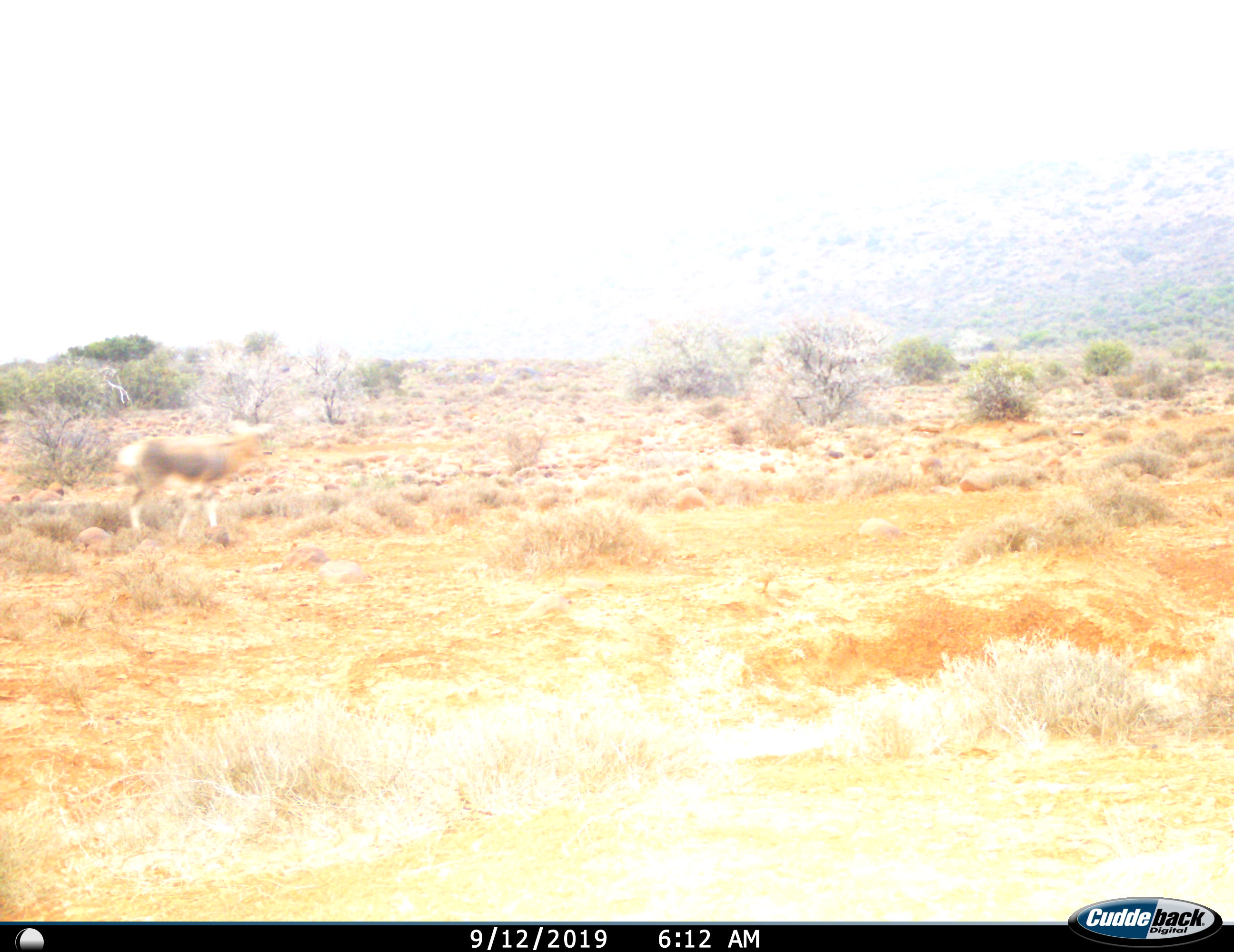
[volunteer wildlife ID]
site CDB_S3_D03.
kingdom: Animalia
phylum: Chordata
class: Mammalia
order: Artiodactyla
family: Bovidae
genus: Damaliscus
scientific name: Damaliscus pygargus phillipsi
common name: blesbok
Blesbok (Damaliscus pygargus phillipsi), count 1. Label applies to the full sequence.